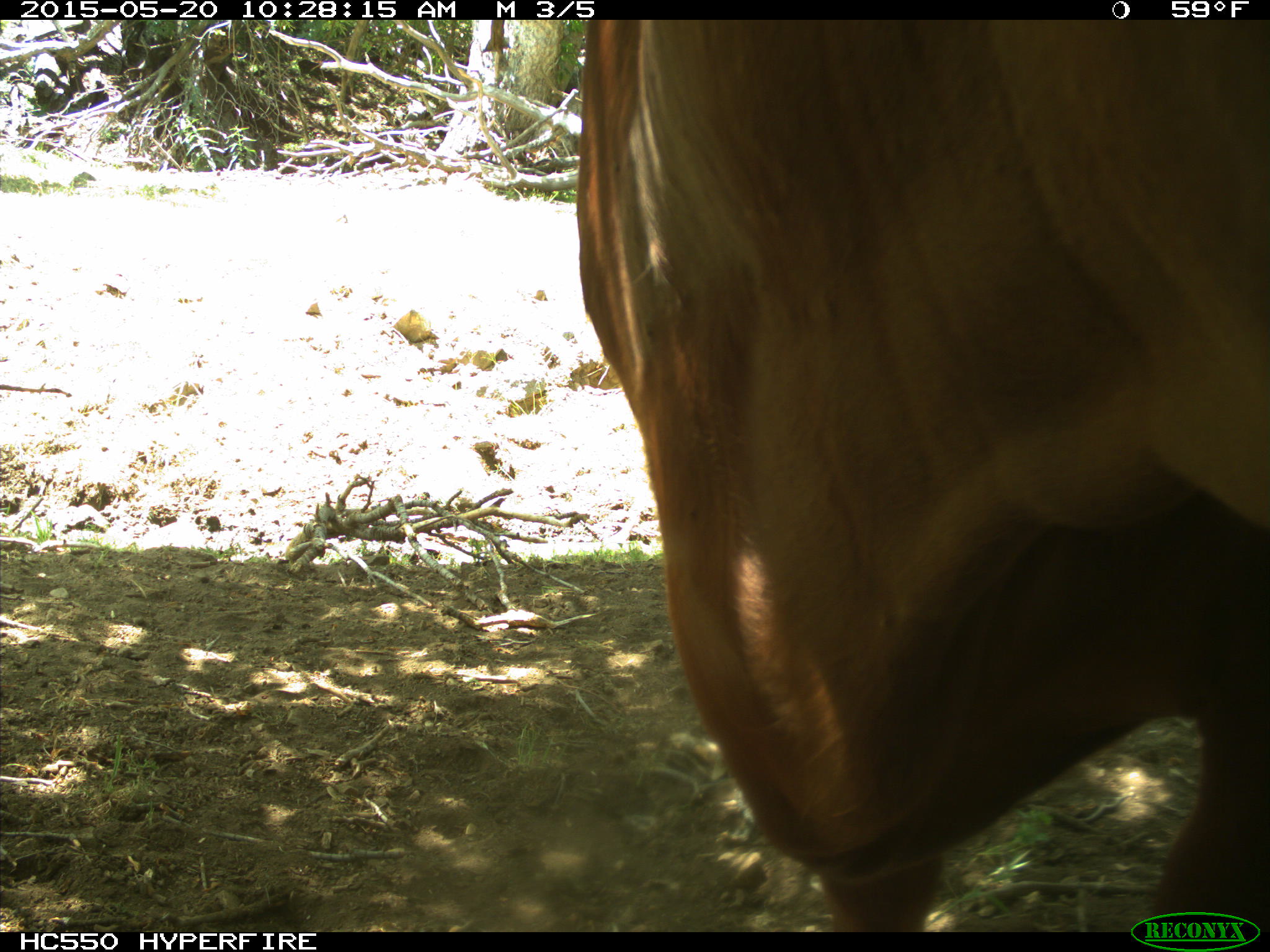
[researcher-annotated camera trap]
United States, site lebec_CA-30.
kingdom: Animalia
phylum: Chordata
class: Mammalia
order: Artiodactyla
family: Bovidae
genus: Bos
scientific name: Bos taurus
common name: domestic cow